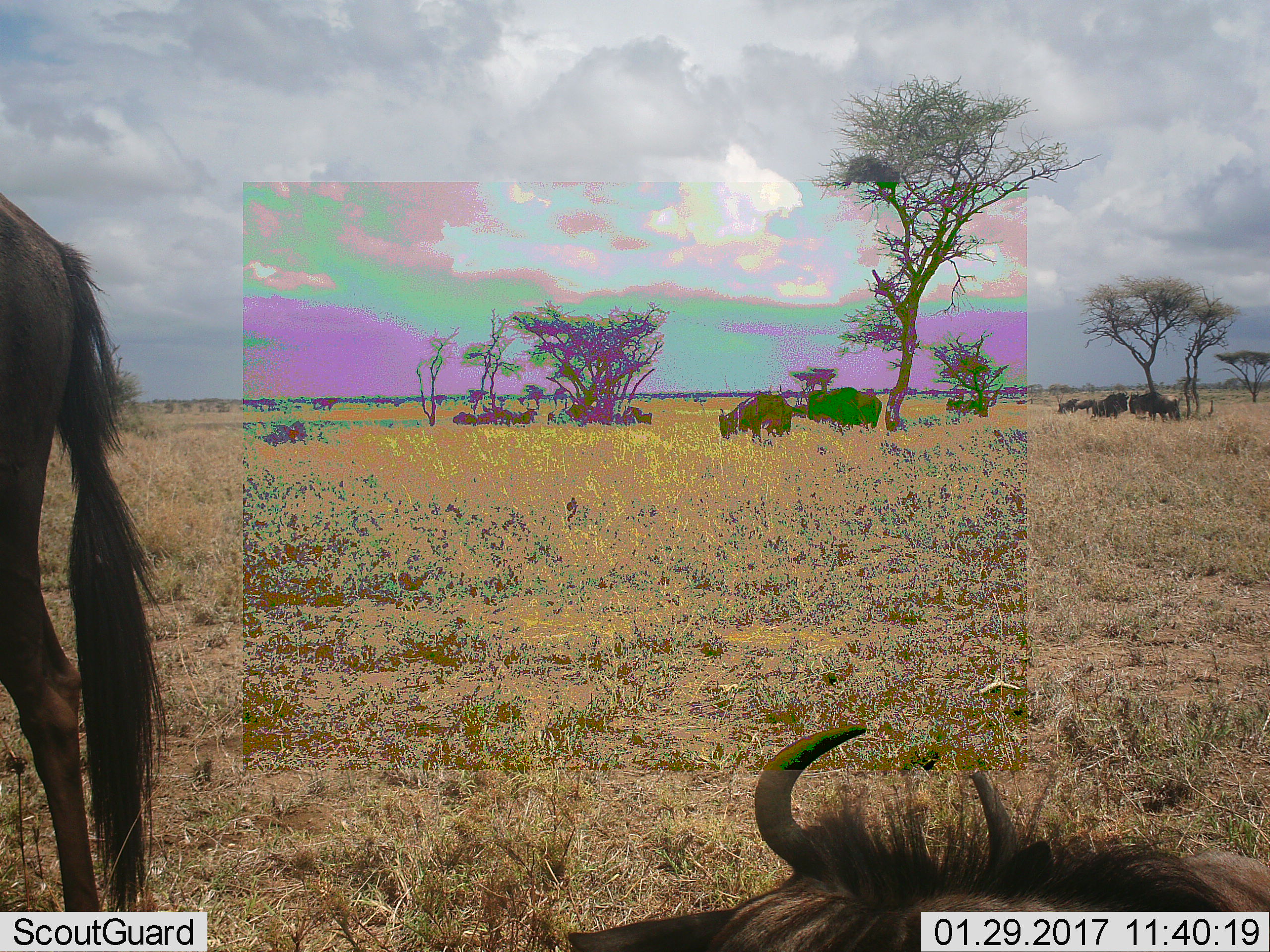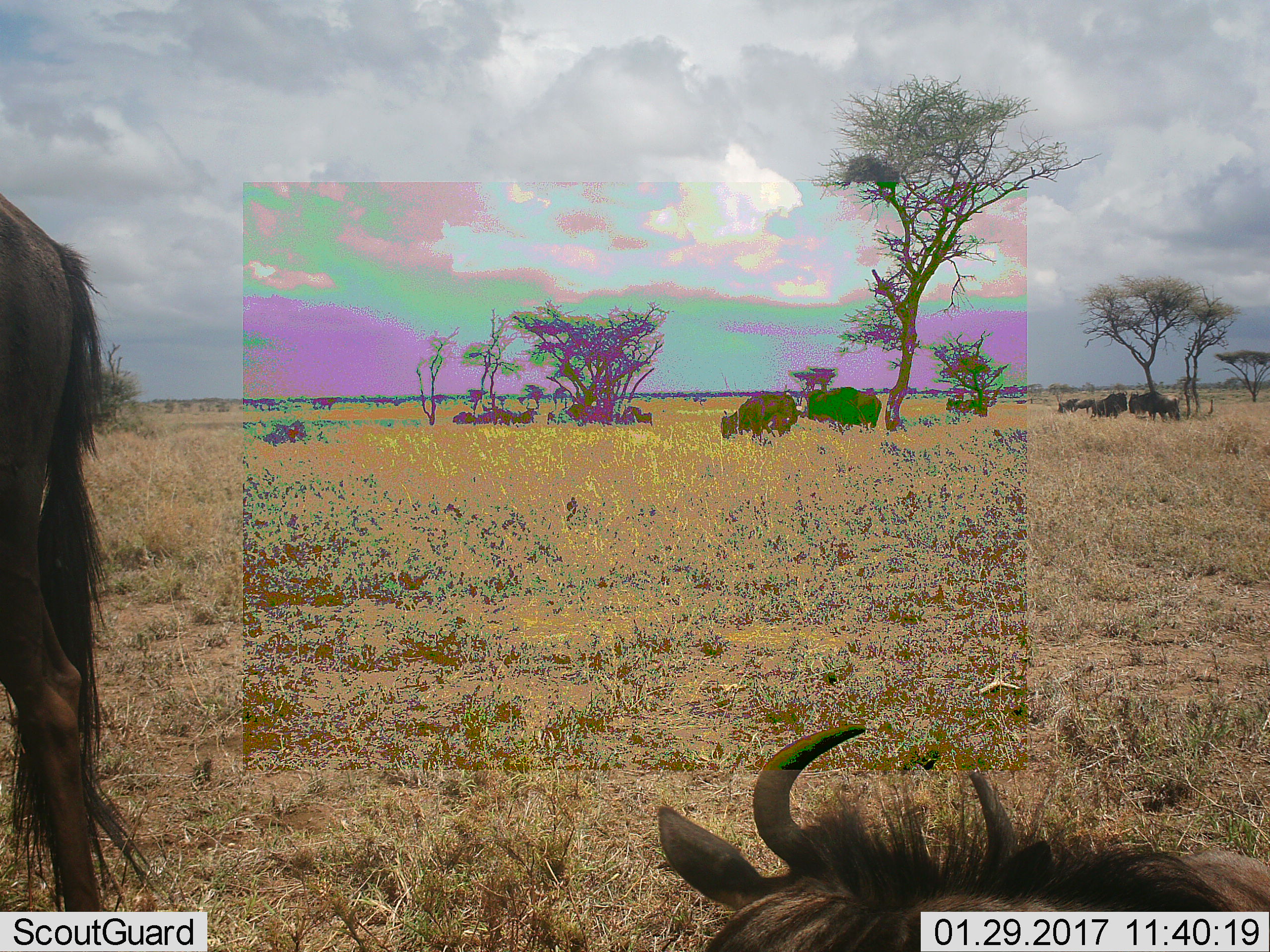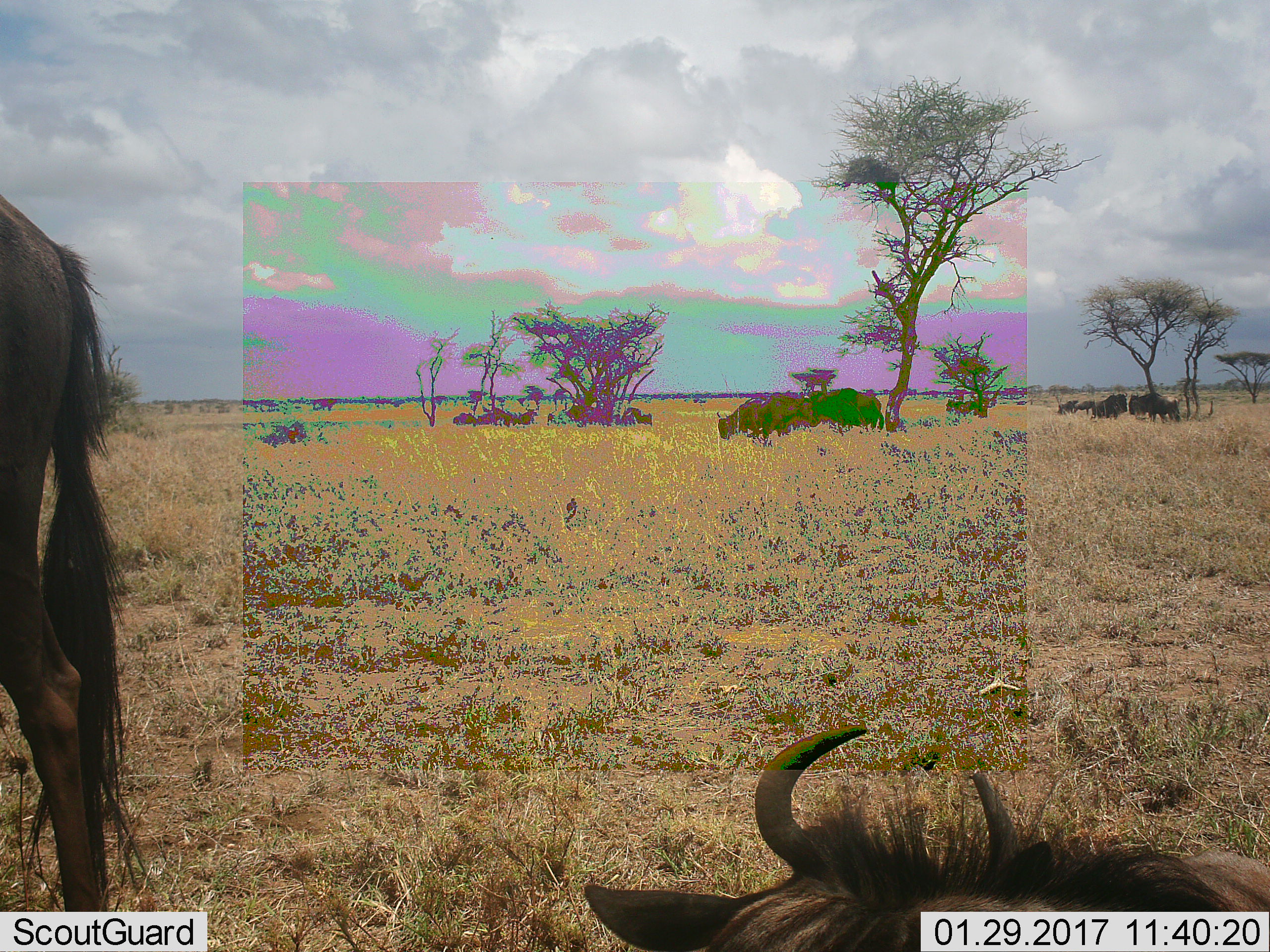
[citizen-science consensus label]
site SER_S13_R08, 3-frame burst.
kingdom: Animalia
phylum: Chordata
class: Mammalia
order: Artiodactyla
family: Bovidae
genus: Connochaetes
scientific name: Connochaetes taurinus taurinus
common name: blue wildebeest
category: wildebeestblue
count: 10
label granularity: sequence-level